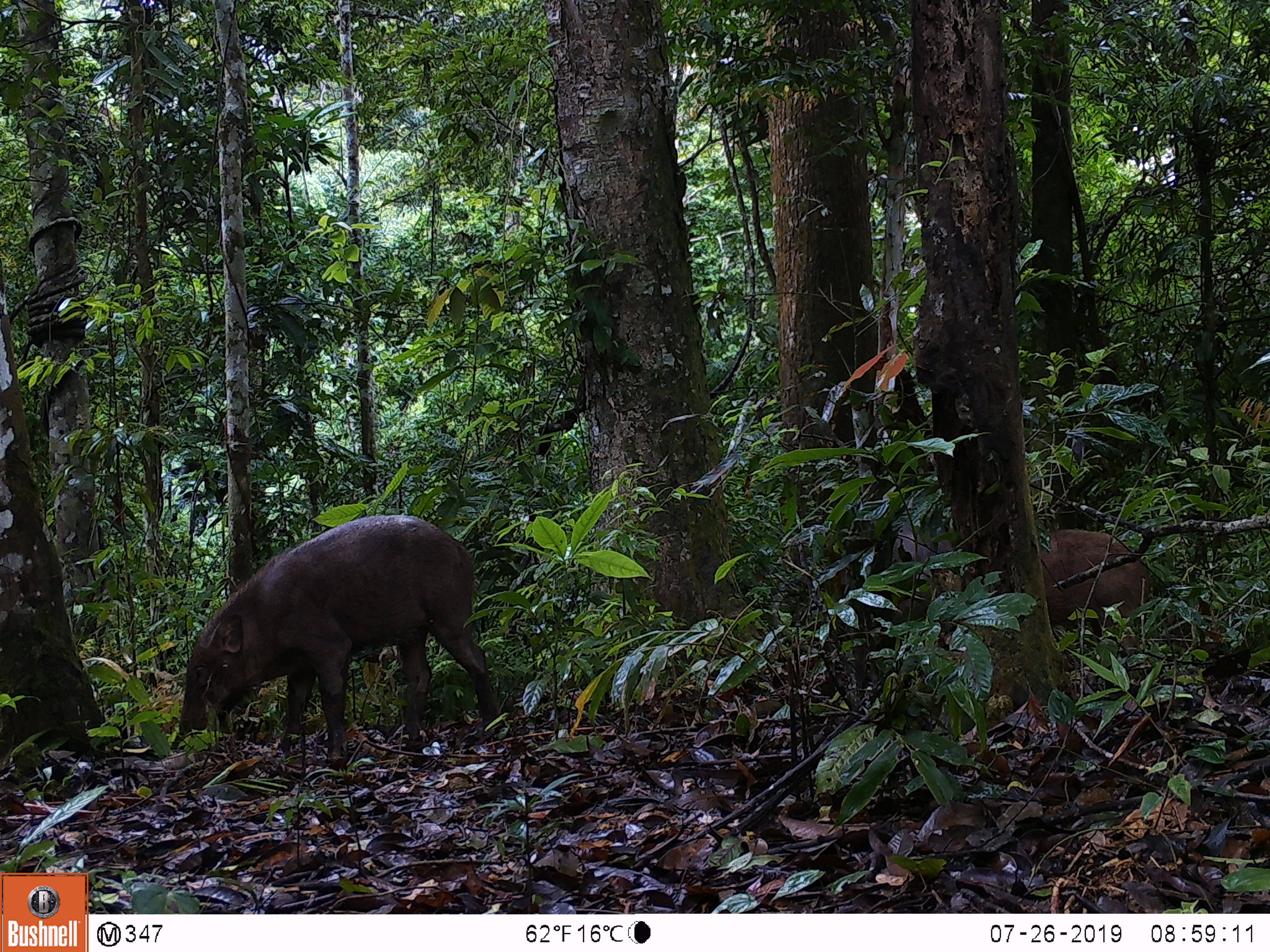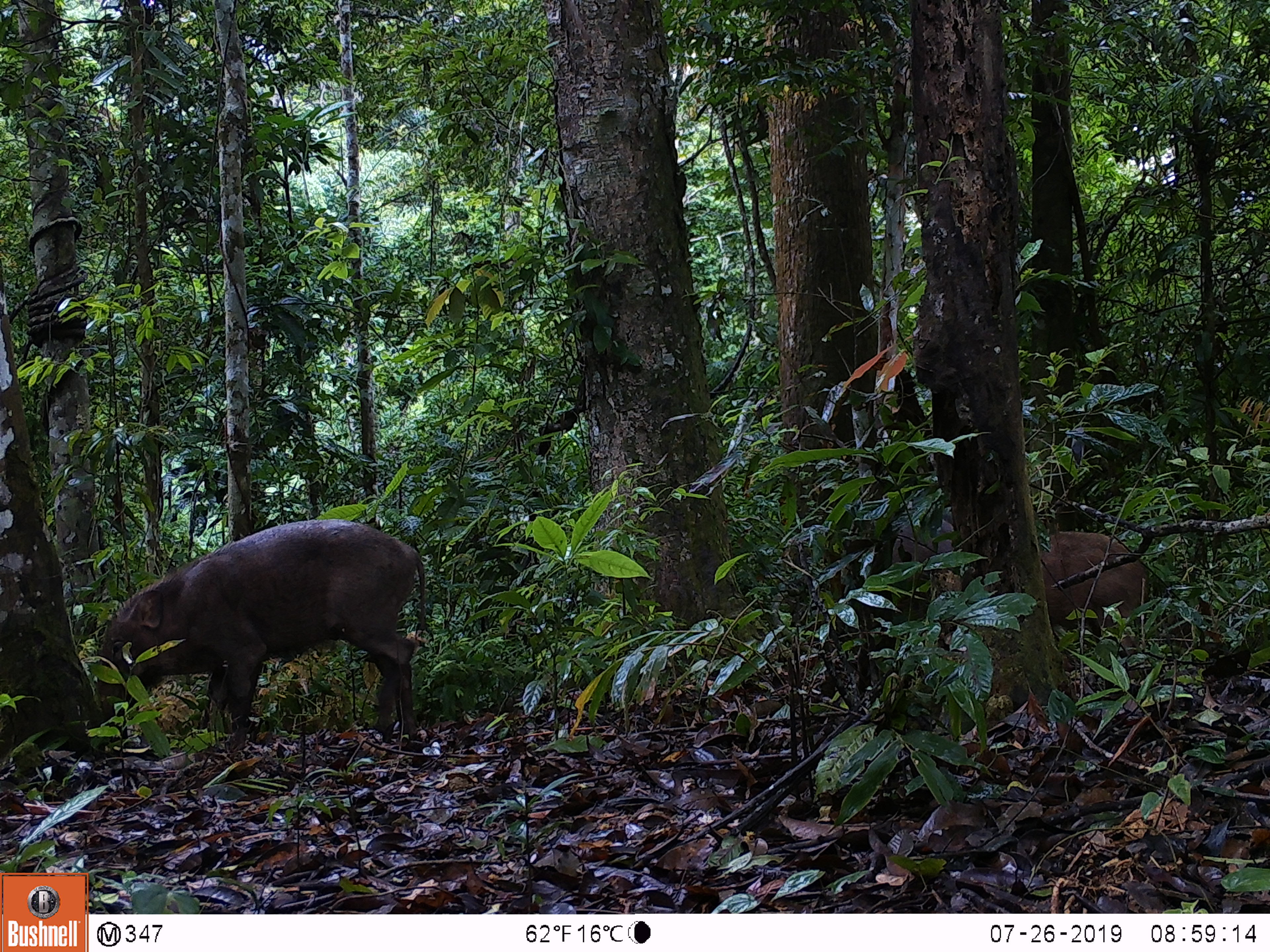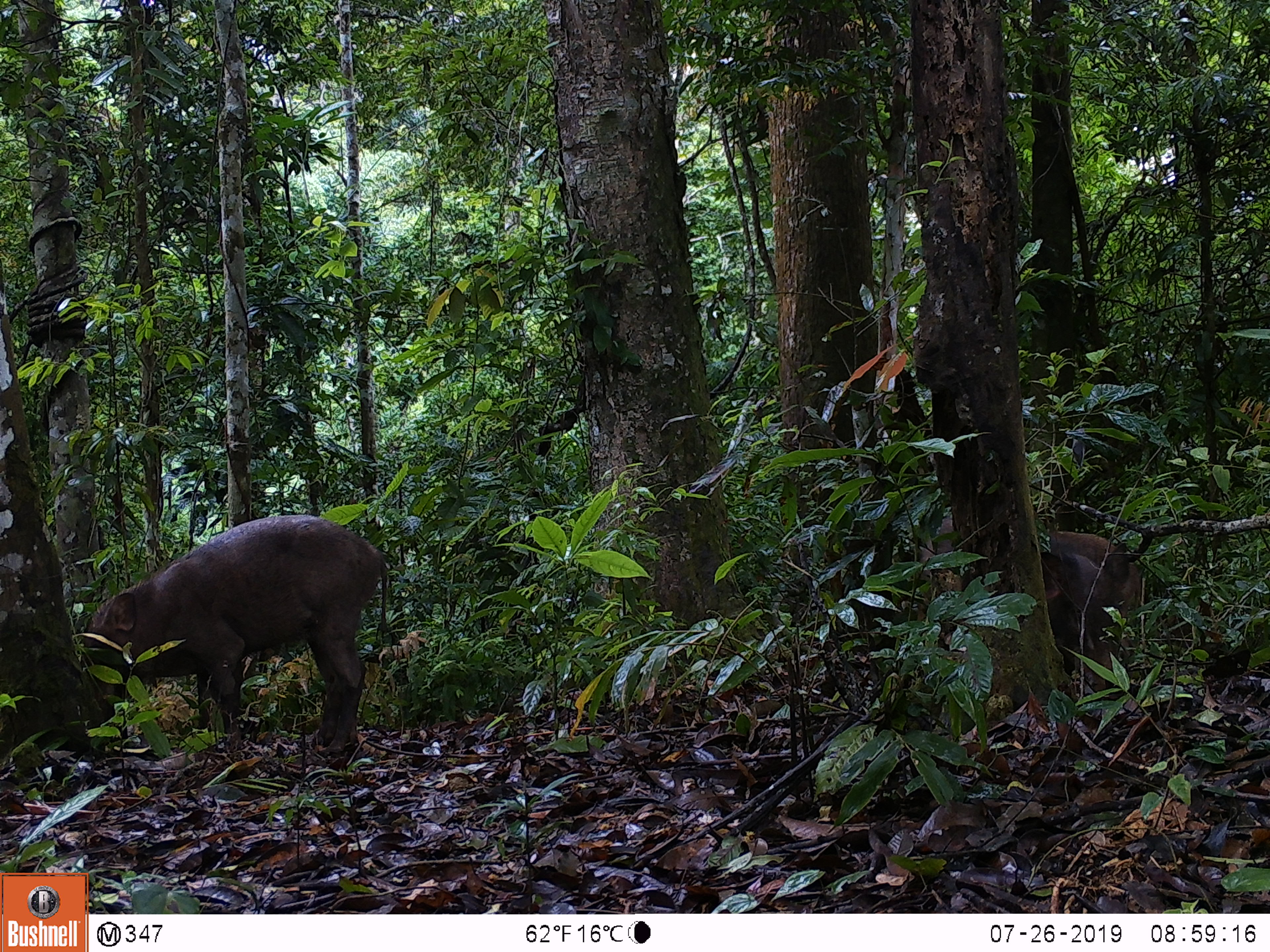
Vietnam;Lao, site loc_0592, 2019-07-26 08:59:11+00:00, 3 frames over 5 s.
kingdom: Animalia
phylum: Chordata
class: Mammalia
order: Artiodactyla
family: Suidae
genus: Sus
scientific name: Sus scrofa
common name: eurasian wild pig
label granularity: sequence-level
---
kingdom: Animalia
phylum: Chordata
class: Aves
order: Galliformes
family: Phasianidae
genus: Polyplectron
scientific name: Polyplectron bicalcaratum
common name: gray peacock-pheasant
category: grey peacock pheasant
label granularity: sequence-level